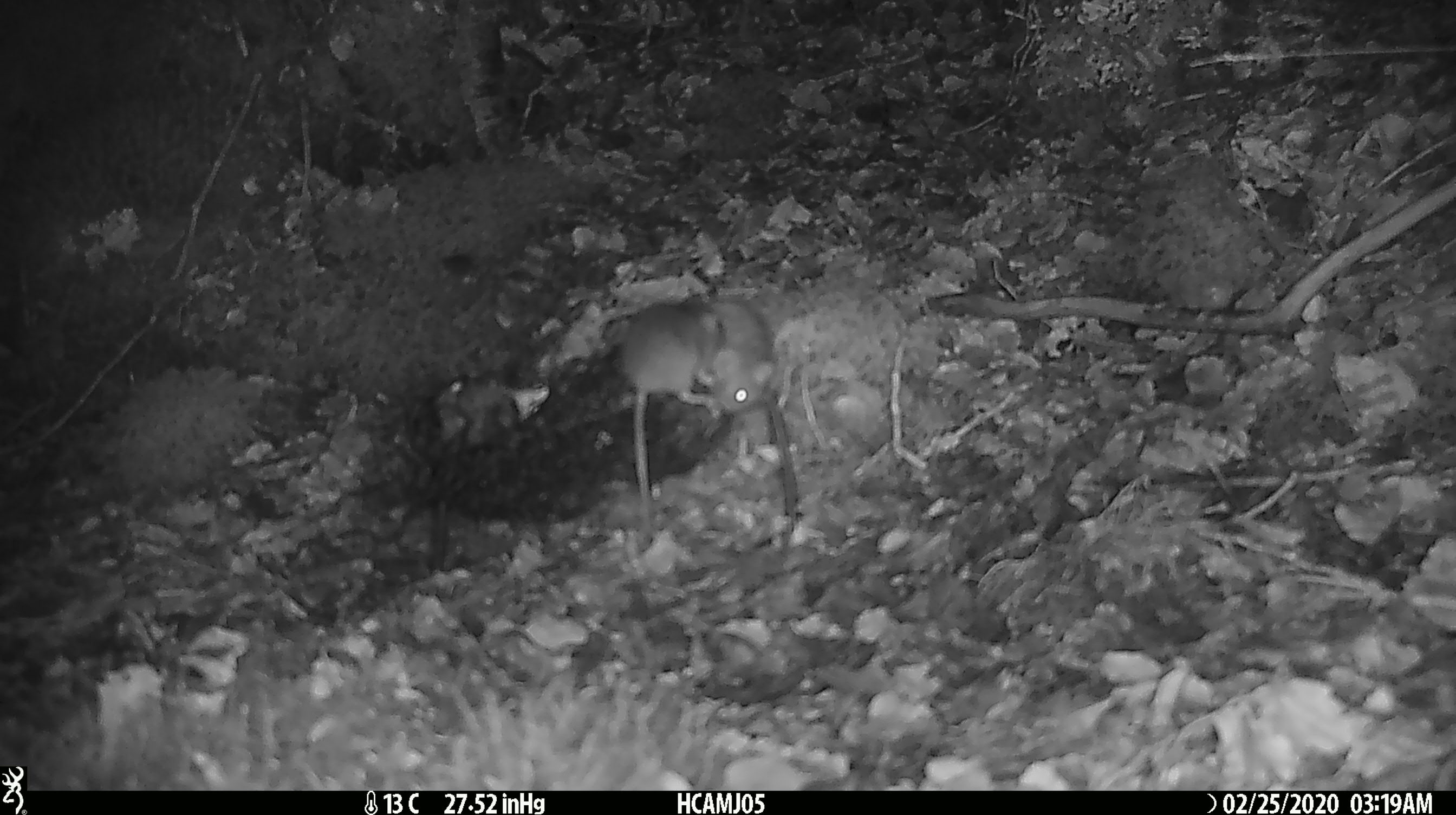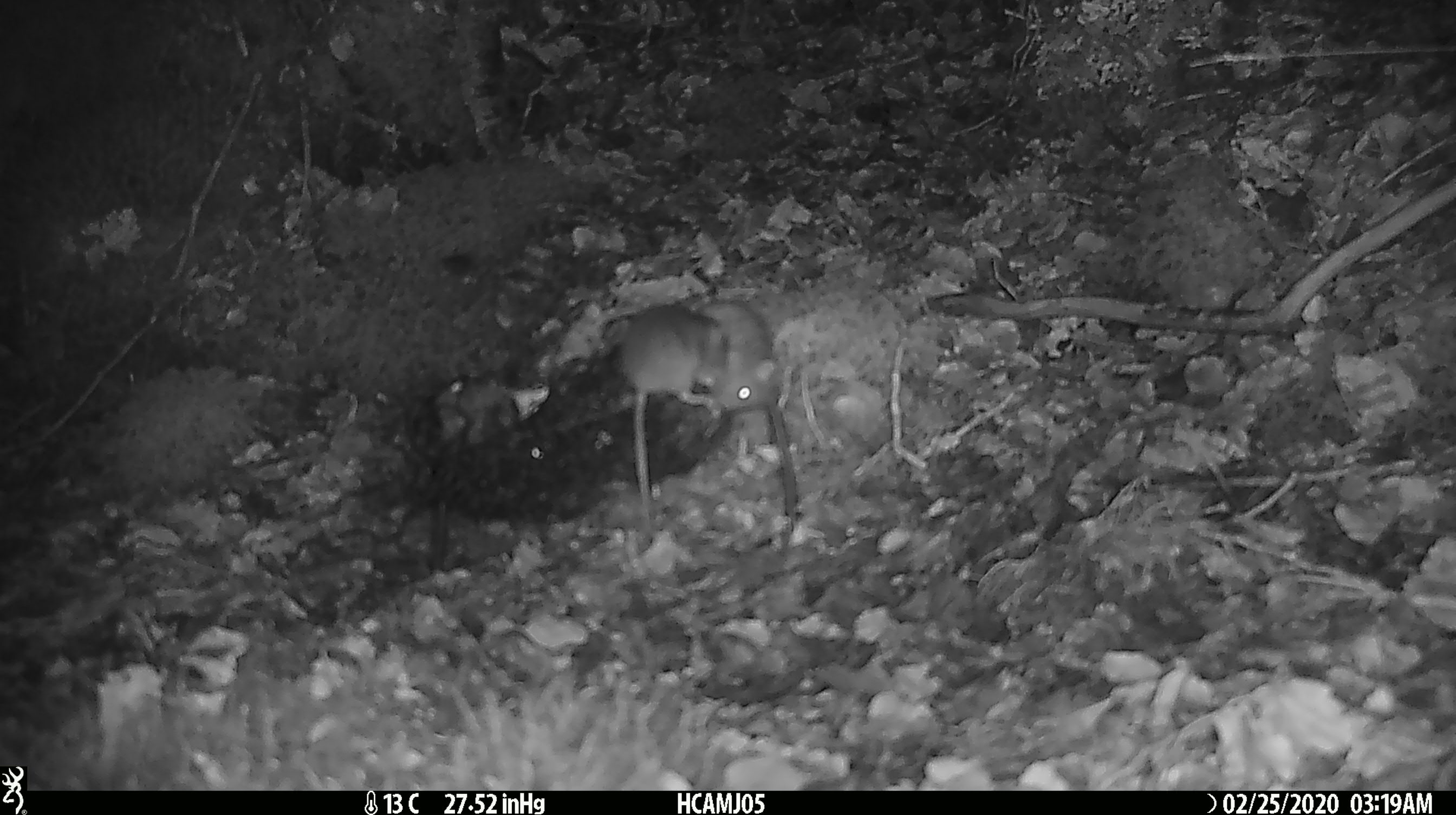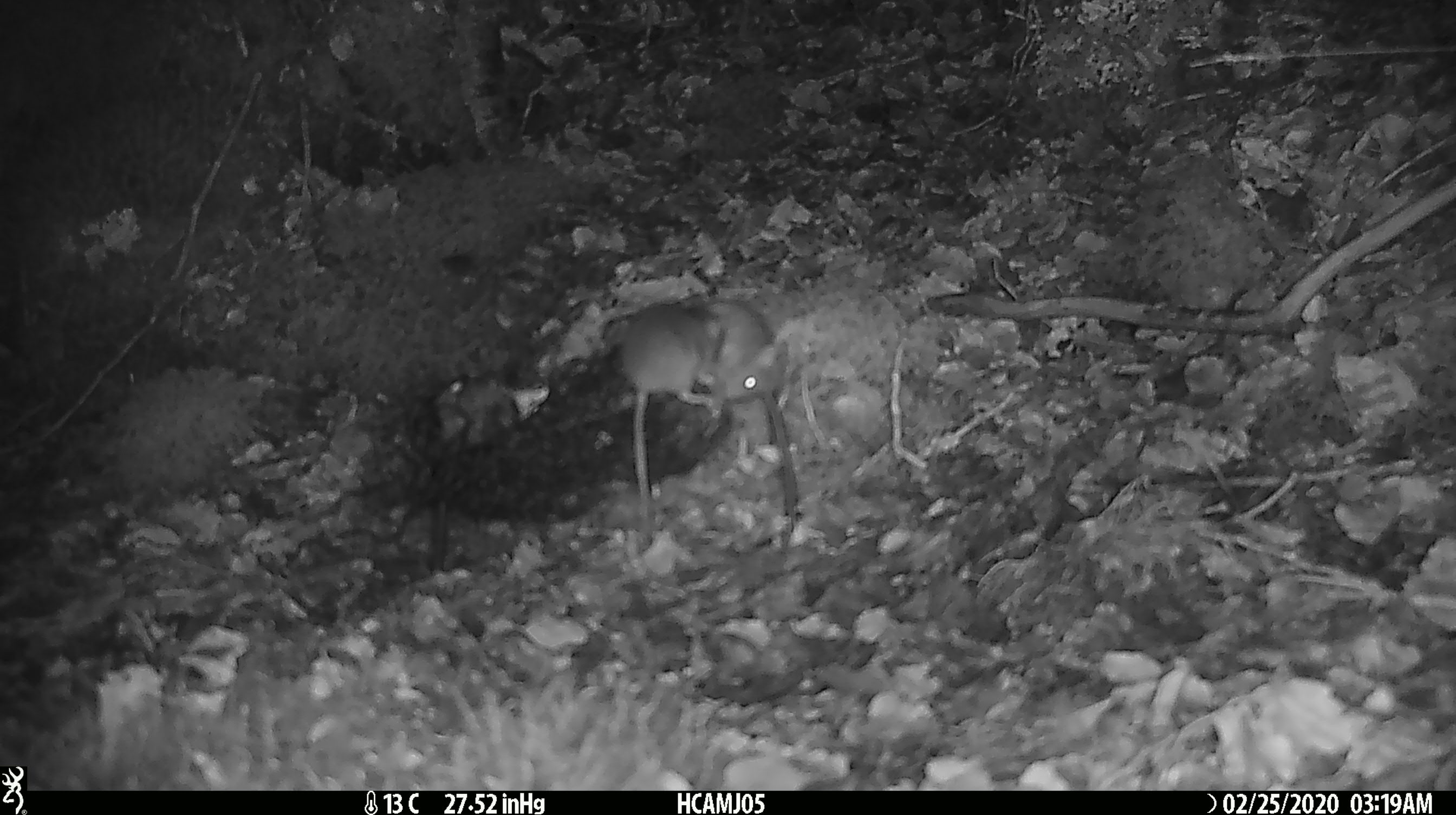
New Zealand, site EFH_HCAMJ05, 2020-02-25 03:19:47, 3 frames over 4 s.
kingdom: Animalia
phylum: Chordata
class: Mammalia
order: Rodentia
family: Muridae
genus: Mus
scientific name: Mus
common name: mouse